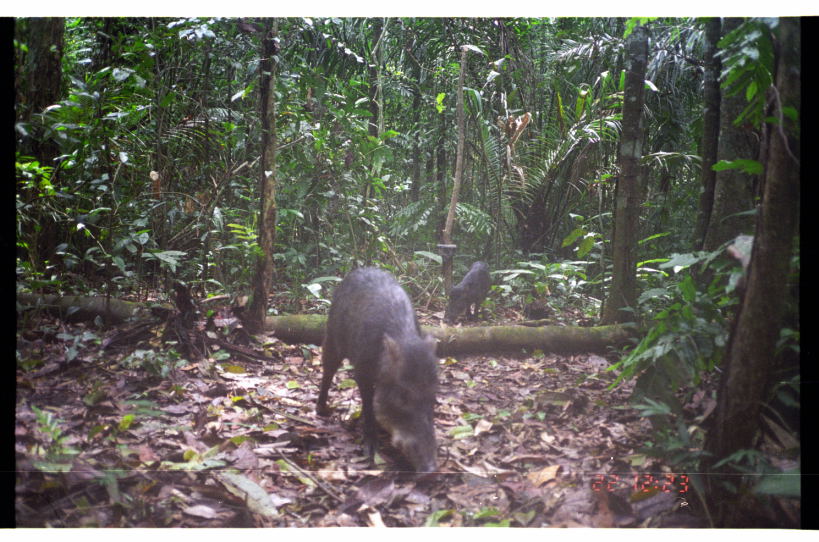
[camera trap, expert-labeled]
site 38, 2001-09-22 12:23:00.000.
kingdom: Animalia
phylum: Chordata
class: Mammalia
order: Artiodactyla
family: Tayassuidae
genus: Tayassu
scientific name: Tayassu pecari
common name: white-lipped peccary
Tayassu pecari (white-lipped peccary).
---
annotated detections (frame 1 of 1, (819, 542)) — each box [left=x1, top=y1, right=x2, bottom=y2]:
tayassu pecari: [left=313, top=265, right=443, bottom=480]; [left=441, top=259, right=493, bottom=327]